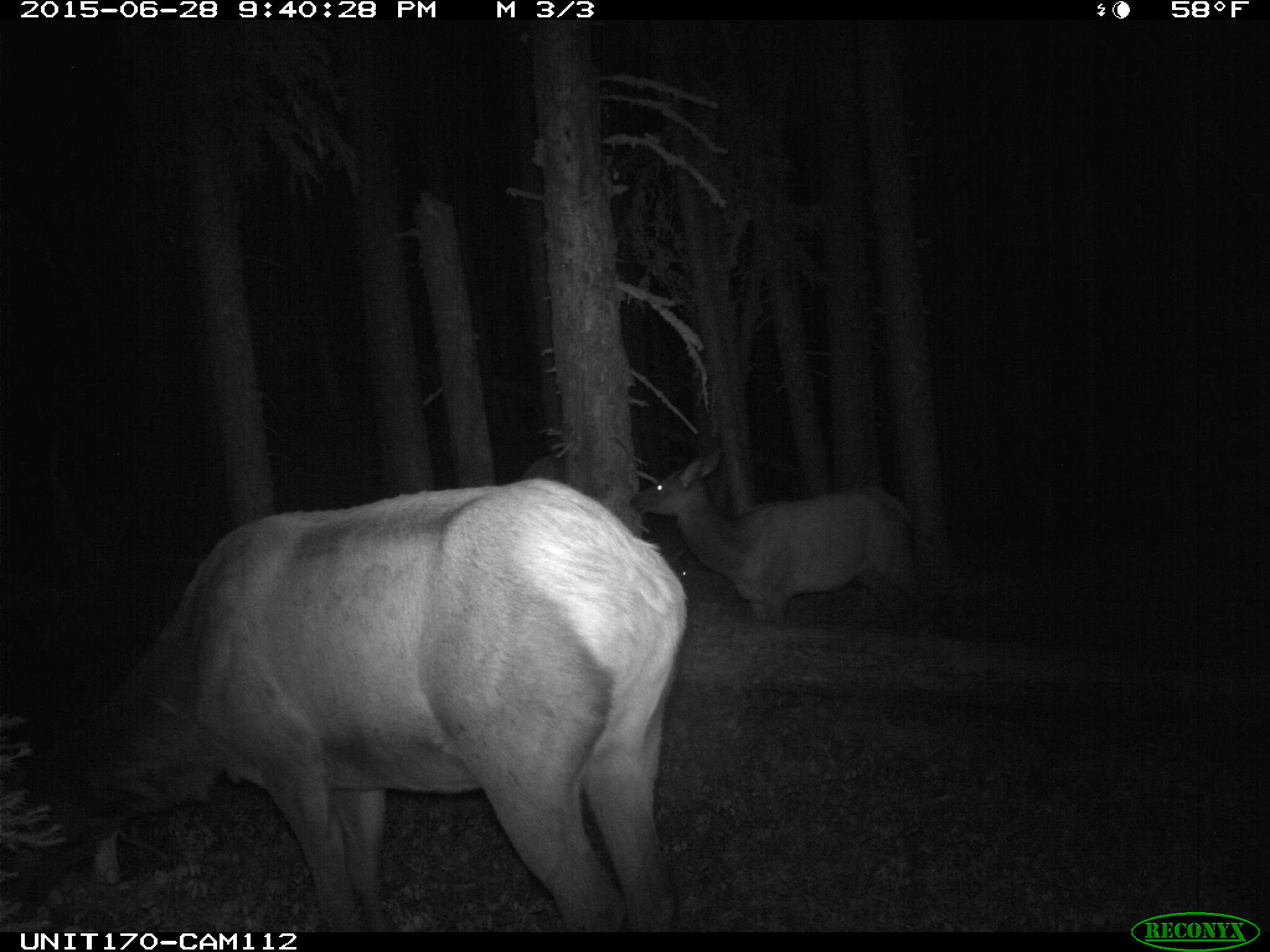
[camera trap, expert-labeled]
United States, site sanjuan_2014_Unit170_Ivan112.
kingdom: Animalia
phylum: Chordata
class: Mammalia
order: Artiodactyla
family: Cervidae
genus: Cervus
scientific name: Cervus elaphus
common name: red deer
Cervus elaphus (red deer).